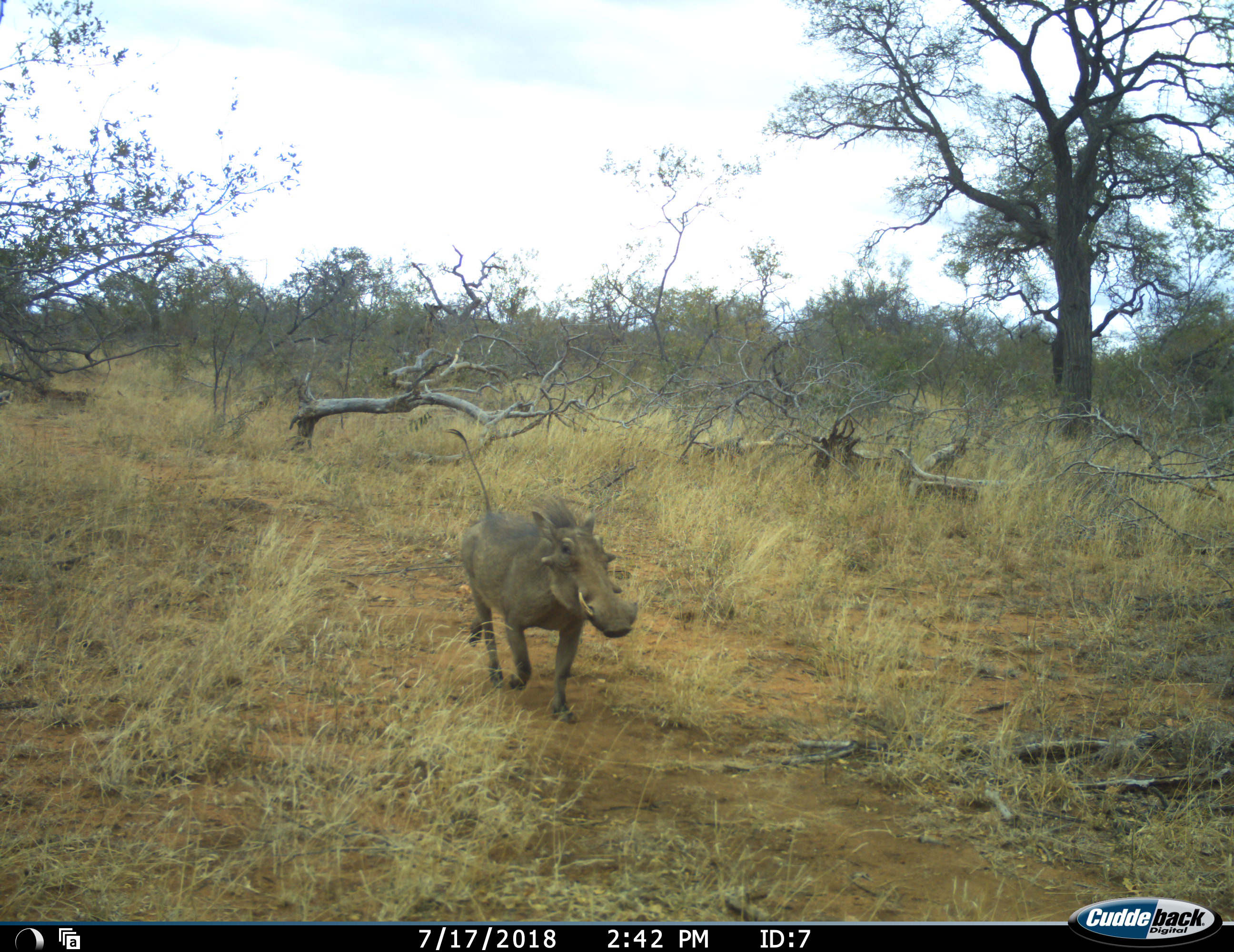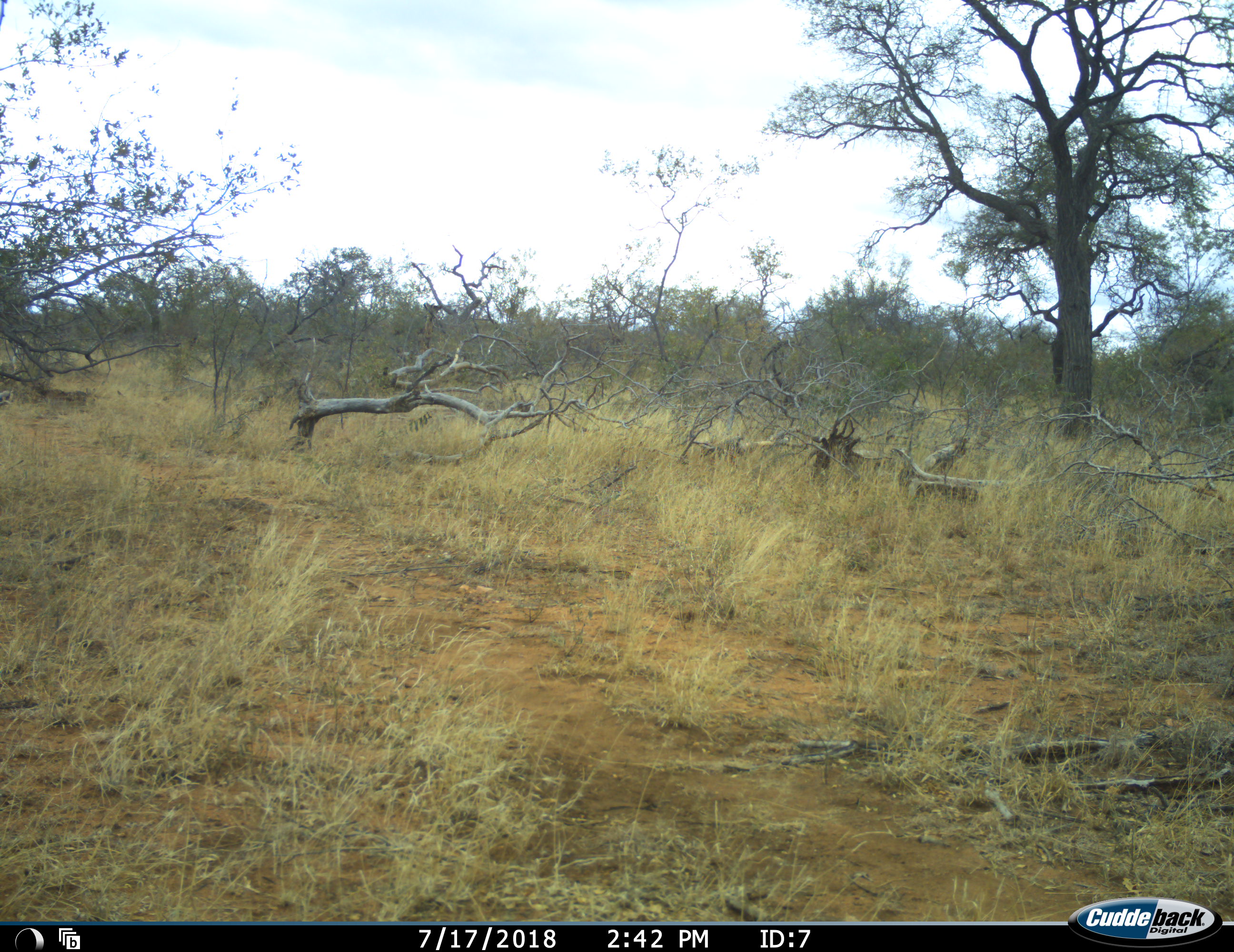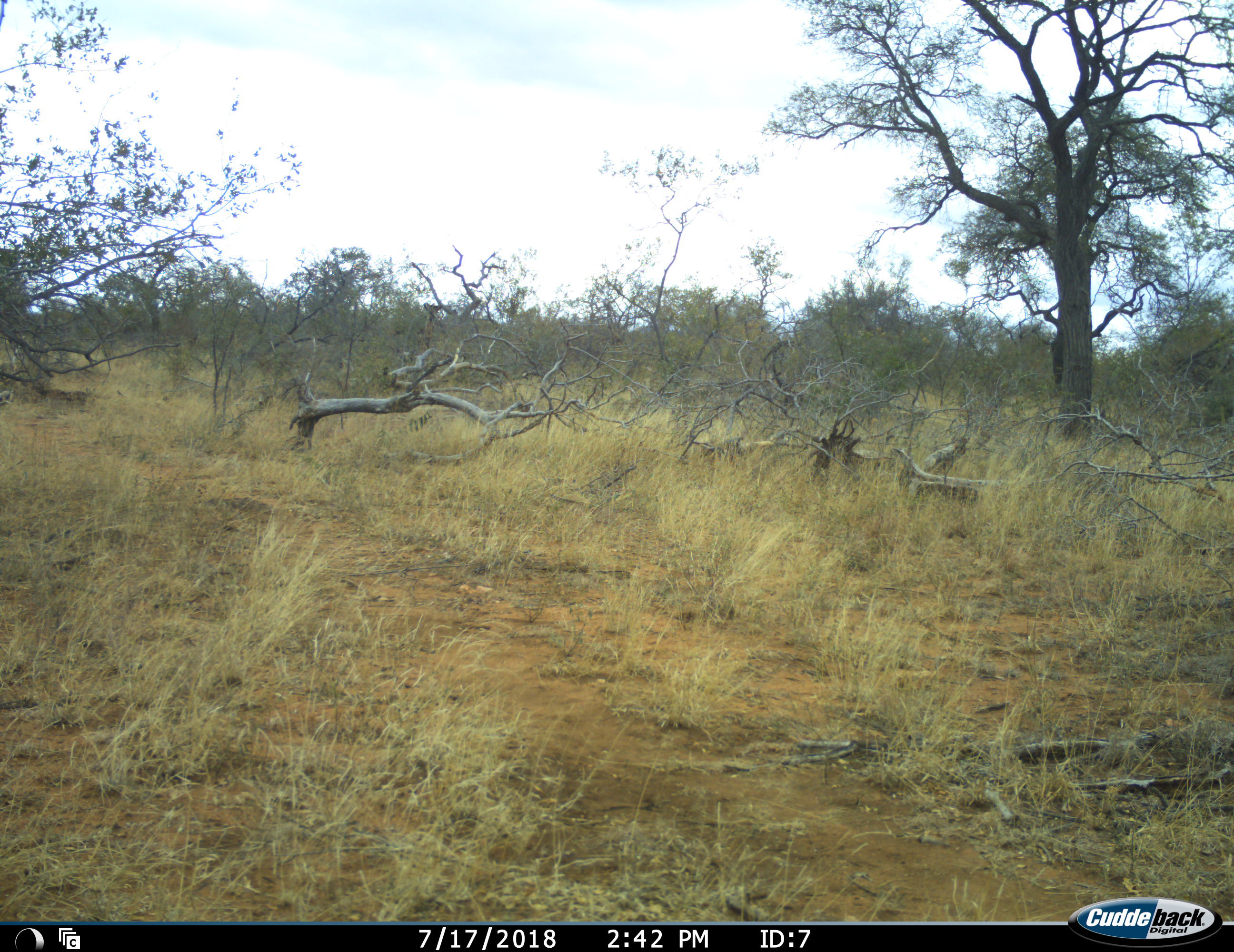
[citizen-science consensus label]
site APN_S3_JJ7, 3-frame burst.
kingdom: Animalia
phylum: Chordata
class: Mammalia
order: Artiodactyla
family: Suidae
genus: Phacochoerus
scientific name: Phacochoerus africanus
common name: warthog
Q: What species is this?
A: Warthog (Phacochoerus africanus).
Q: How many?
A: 1.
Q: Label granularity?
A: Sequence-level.